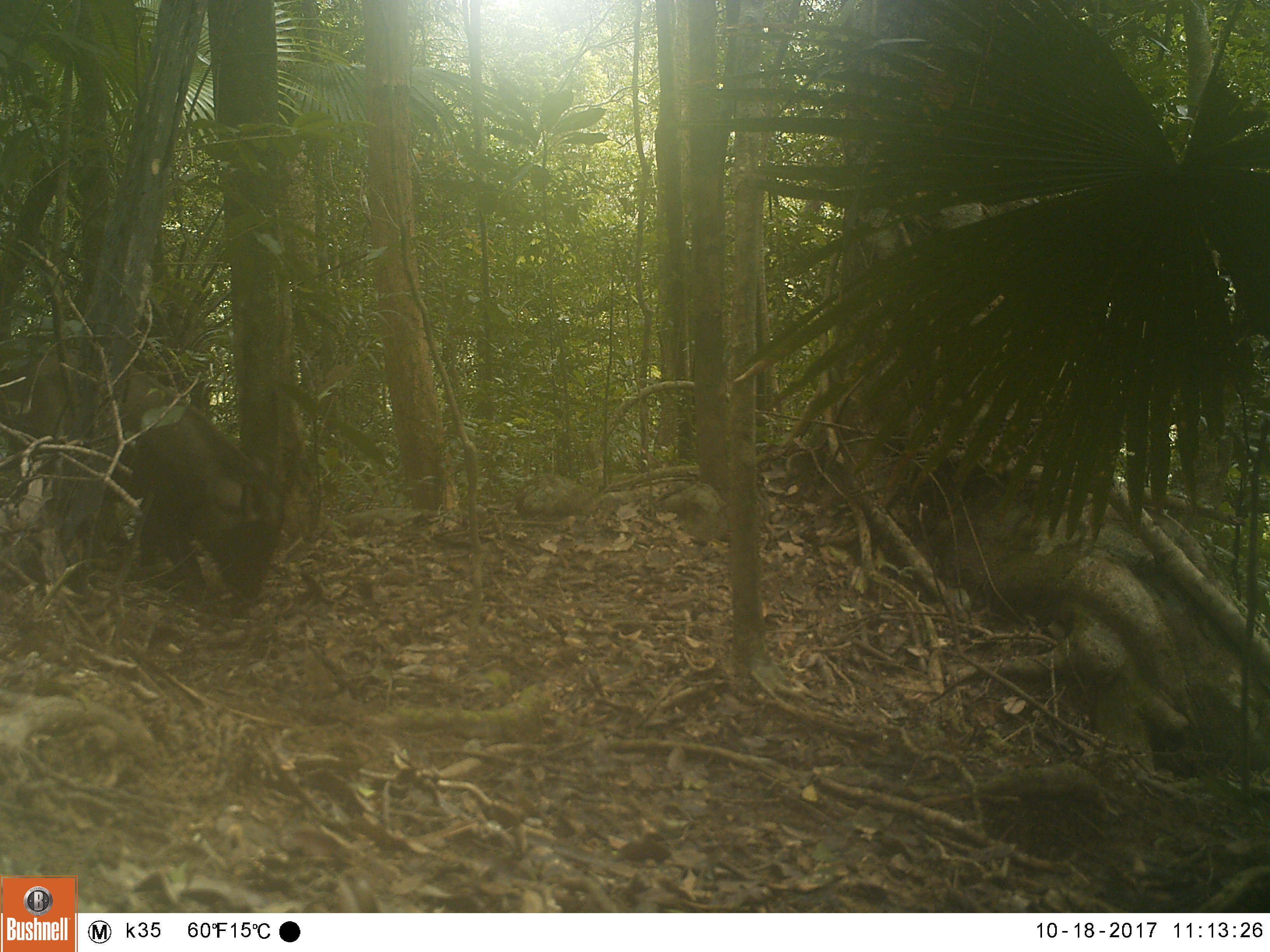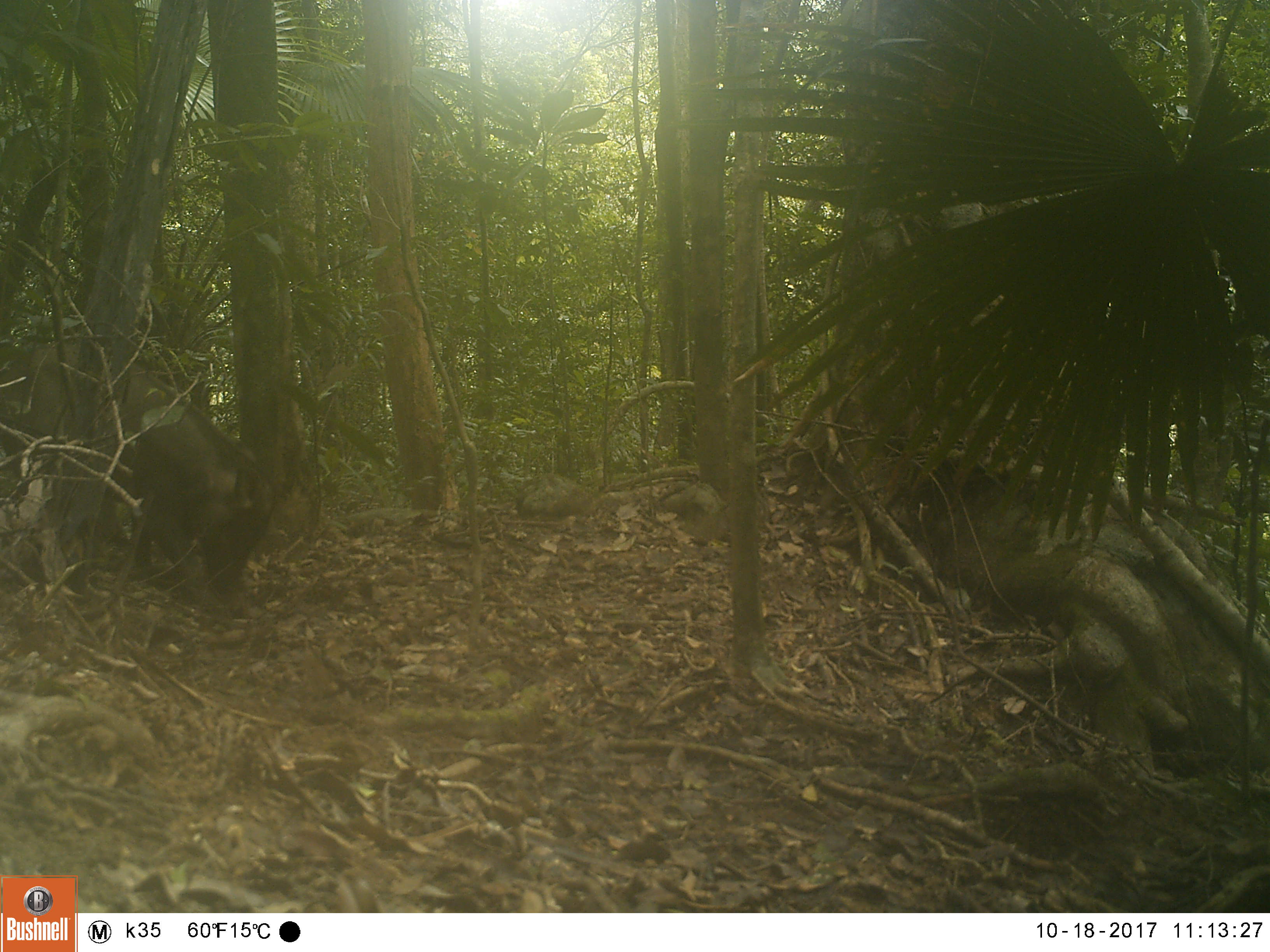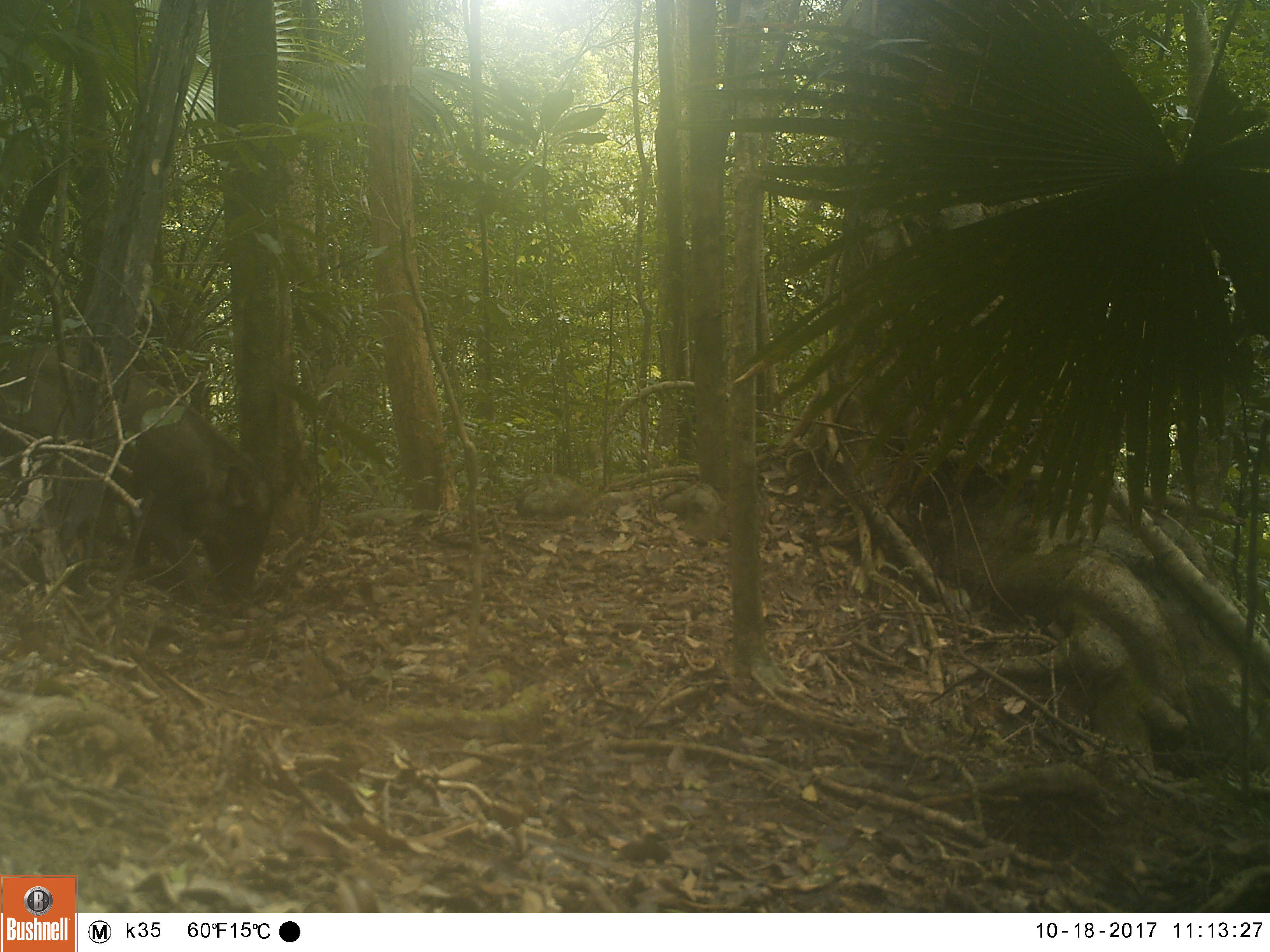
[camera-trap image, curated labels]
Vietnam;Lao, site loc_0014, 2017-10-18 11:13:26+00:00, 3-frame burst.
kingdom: Animalia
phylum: Chordata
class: Mammalia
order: Artiodactyla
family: Suidae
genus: Sus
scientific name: Sus scrofa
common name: eurasian wild pig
Eurasian wild pig (Sus scrofa). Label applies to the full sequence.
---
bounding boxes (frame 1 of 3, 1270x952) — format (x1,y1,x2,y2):
eurasian wild pig: (1,337,291,601)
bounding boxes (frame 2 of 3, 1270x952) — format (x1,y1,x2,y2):
eurasian wild pig: (0,337,277,601)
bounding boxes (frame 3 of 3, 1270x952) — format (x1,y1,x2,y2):
eurasian wild pig: (0,341,285,601)